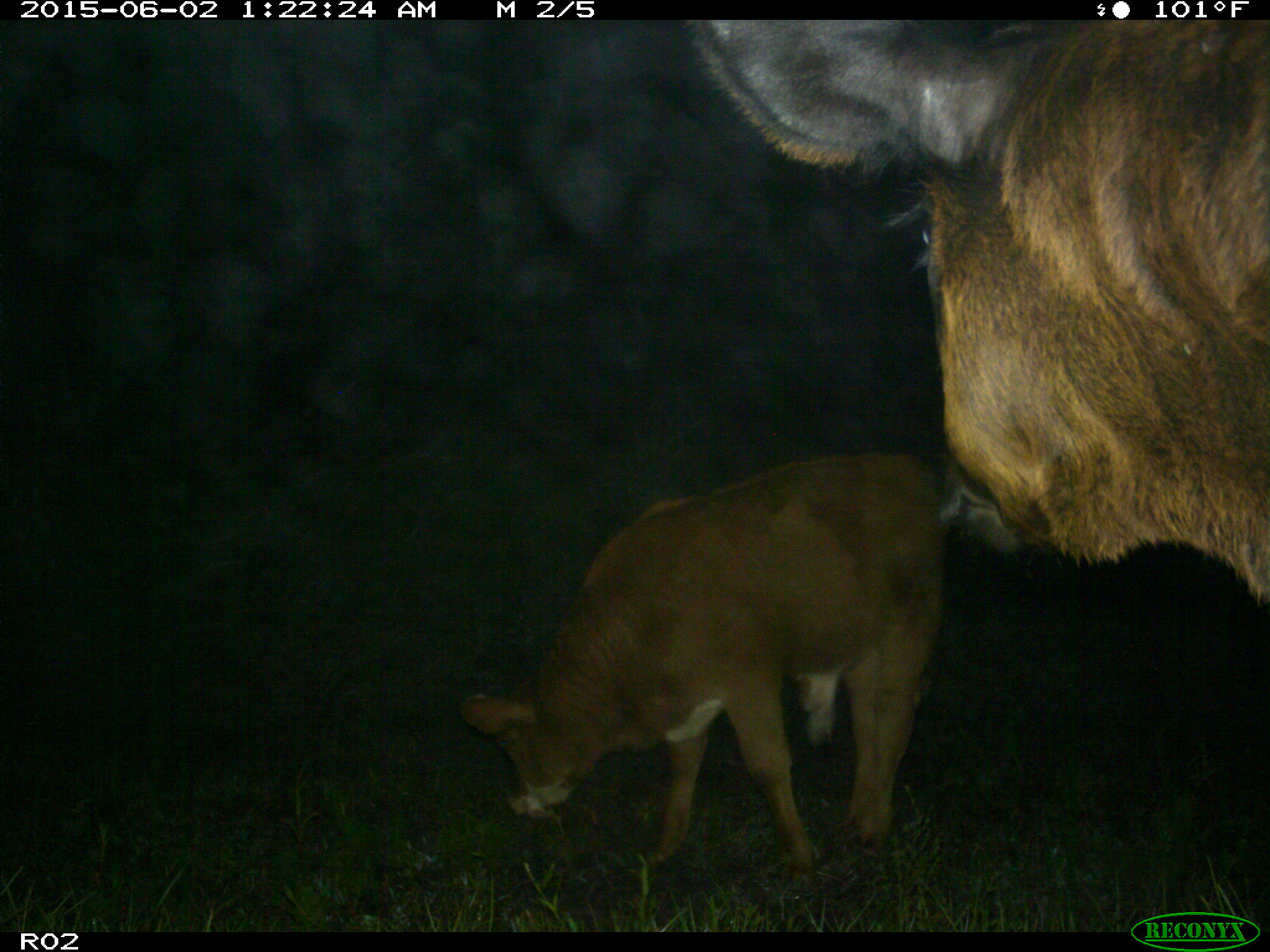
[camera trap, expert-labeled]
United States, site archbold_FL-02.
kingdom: Animalia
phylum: Chordata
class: Mammalia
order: Artiodactyla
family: Bovidae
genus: Bos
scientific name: Bos taurus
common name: domestic cow